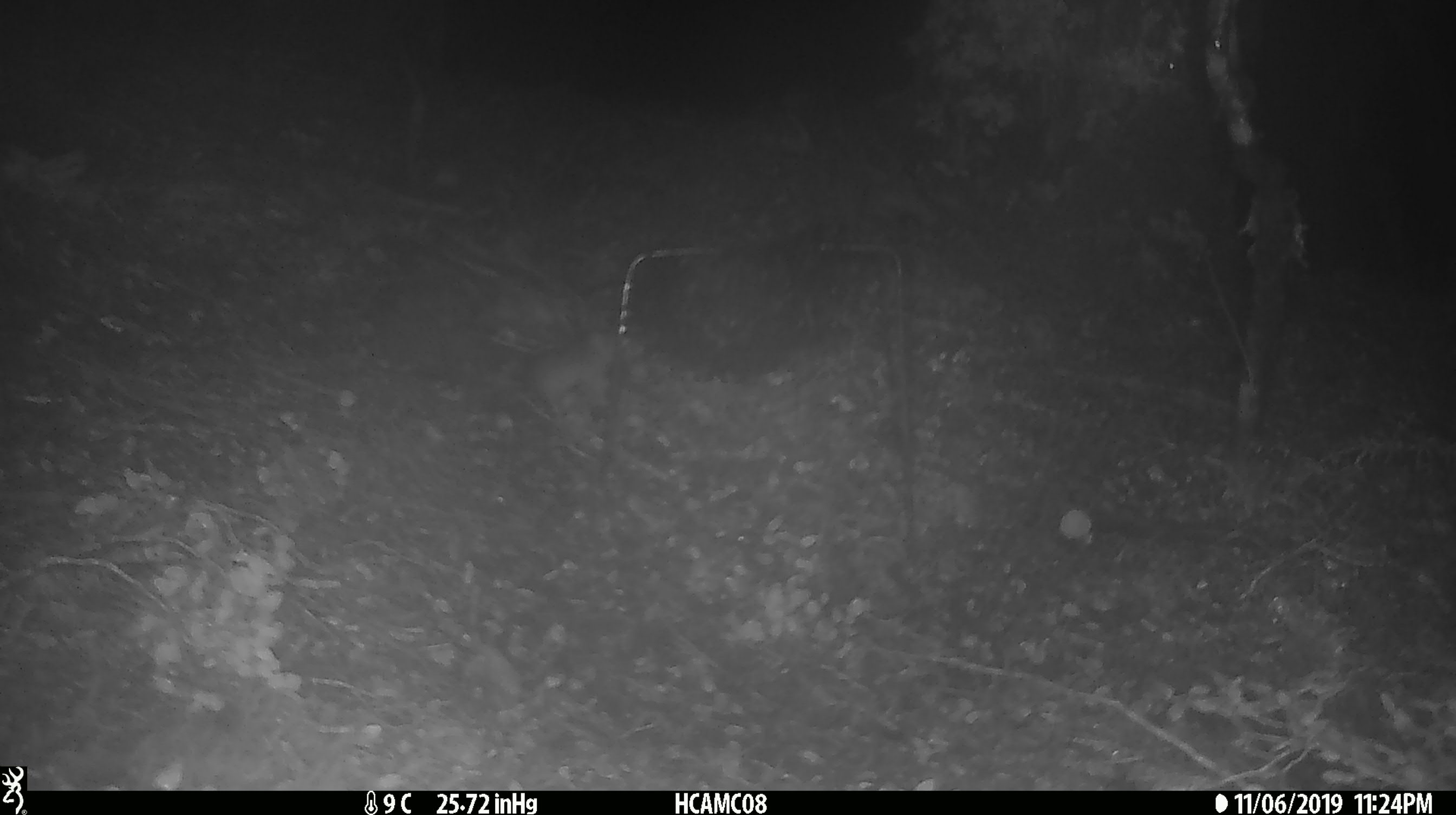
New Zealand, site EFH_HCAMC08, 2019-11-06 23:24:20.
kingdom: Animalia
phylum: Chordata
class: Mammalia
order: Rodentia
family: Muridae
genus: Mus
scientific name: Mus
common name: mouse